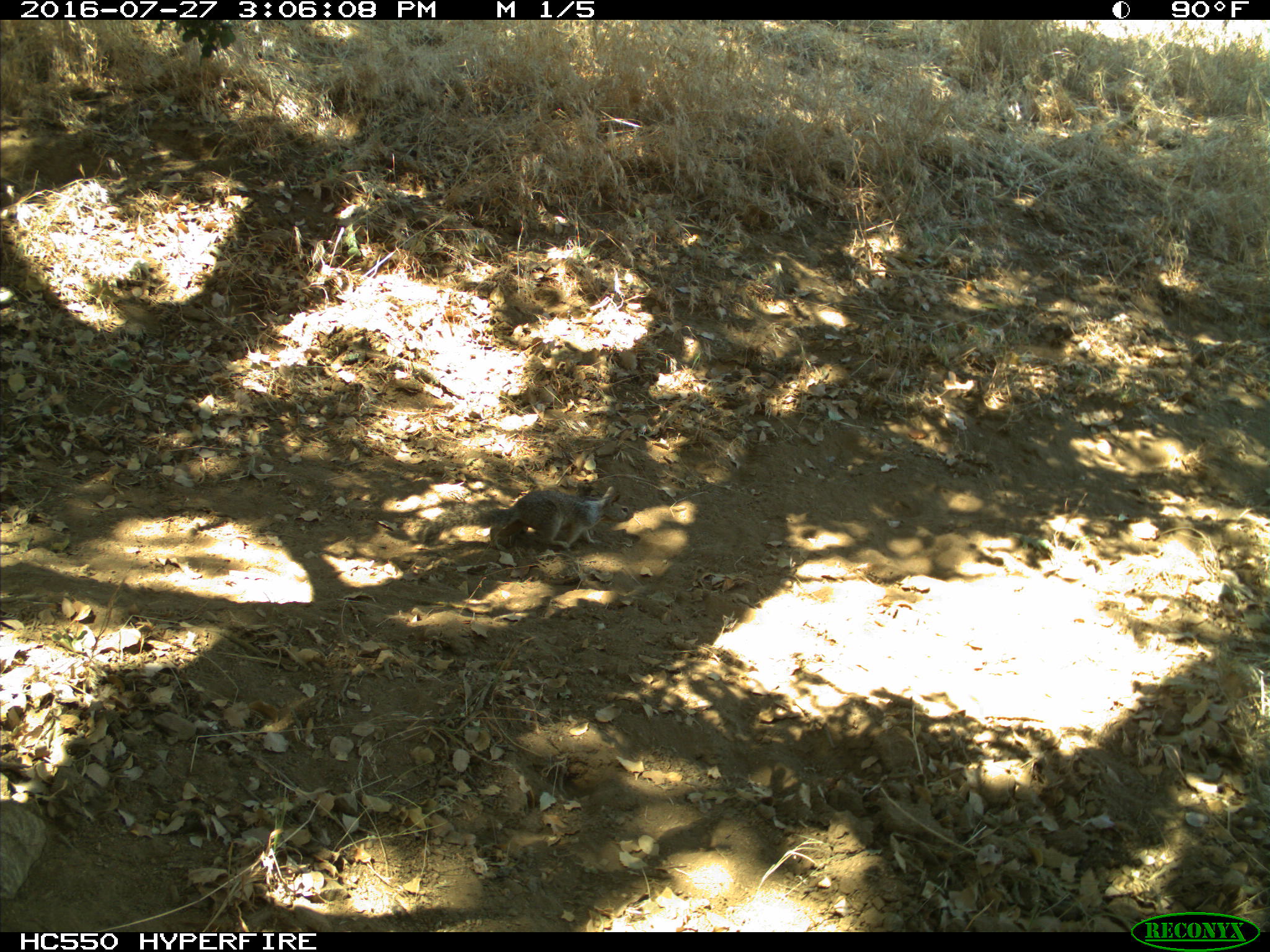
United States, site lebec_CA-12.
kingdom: Animalia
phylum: Chordata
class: Mammalia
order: Rodentia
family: Sciuridae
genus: Otospermophilus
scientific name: Otospermophilus beecheyi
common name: california ground squirrel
Otospermophilus beecheyi (california ground squirrel).